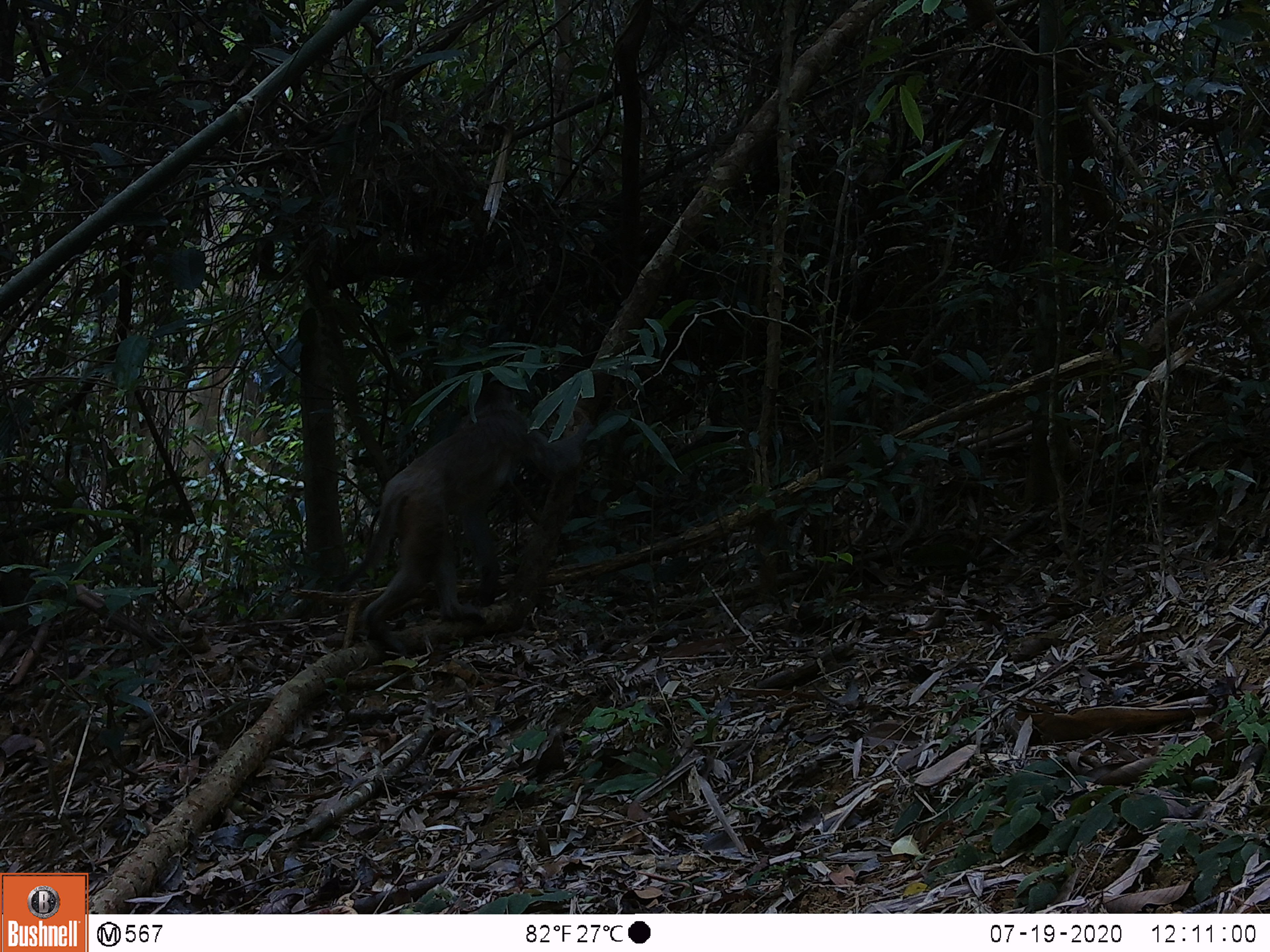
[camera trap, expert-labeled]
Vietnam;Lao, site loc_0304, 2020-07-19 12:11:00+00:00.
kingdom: Animalia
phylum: Chordata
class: Mammalia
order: Primates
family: Cercopithecidae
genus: Macaca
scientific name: Macaca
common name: macaques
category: assam or rhesus macaque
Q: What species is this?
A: Assam or rhesus macaque (macaques) (Macaca).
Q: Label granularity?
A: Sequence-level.